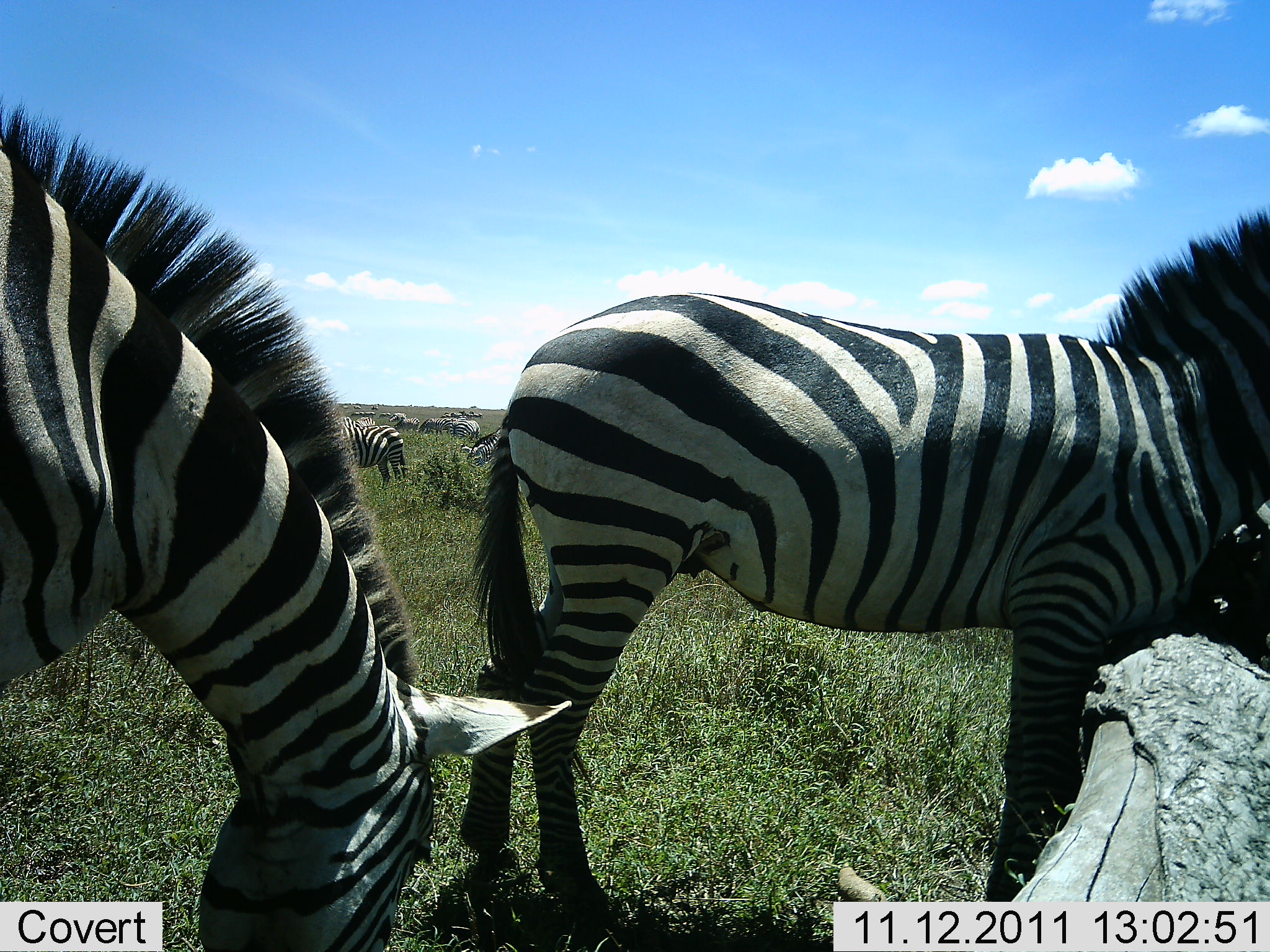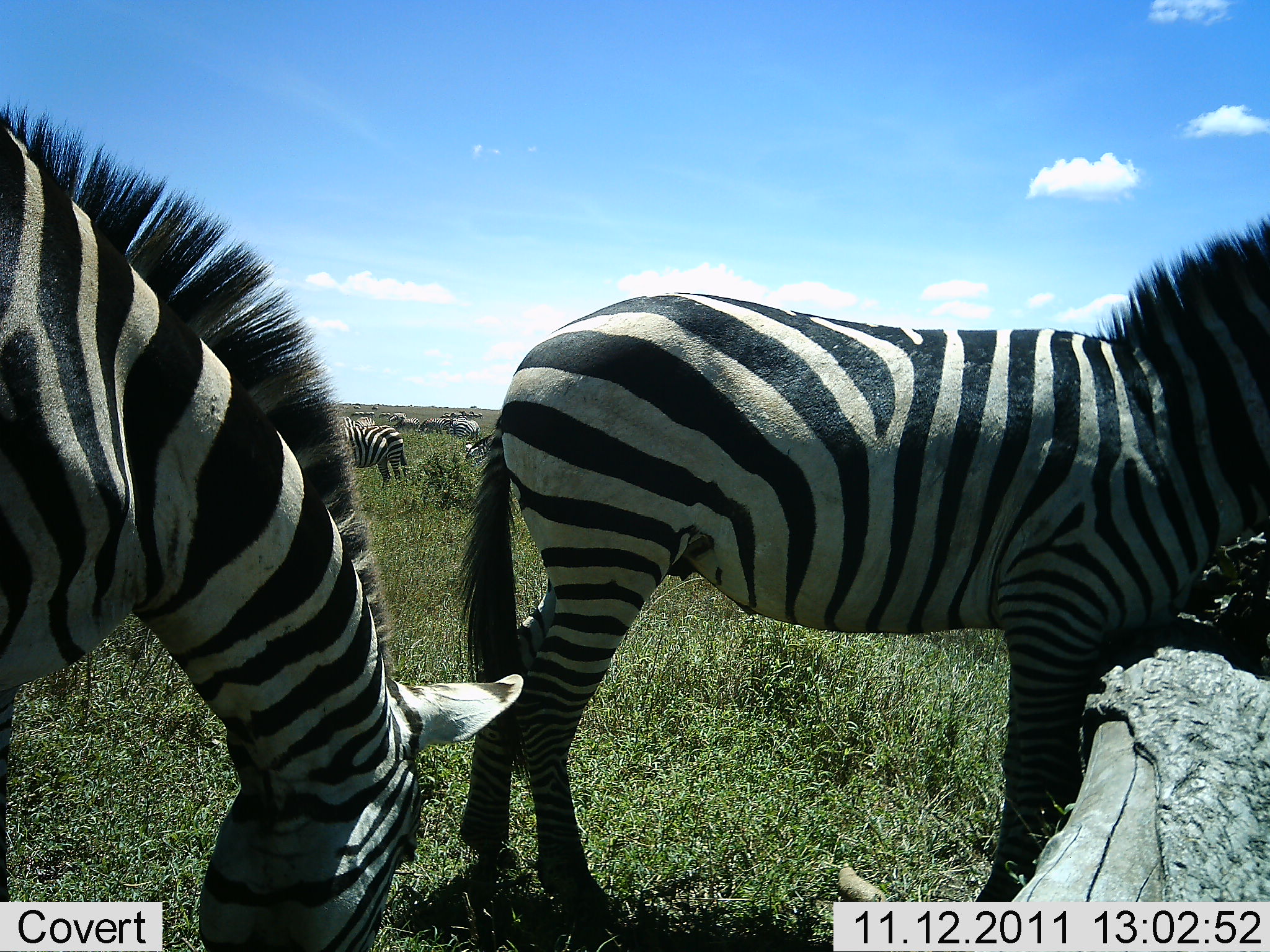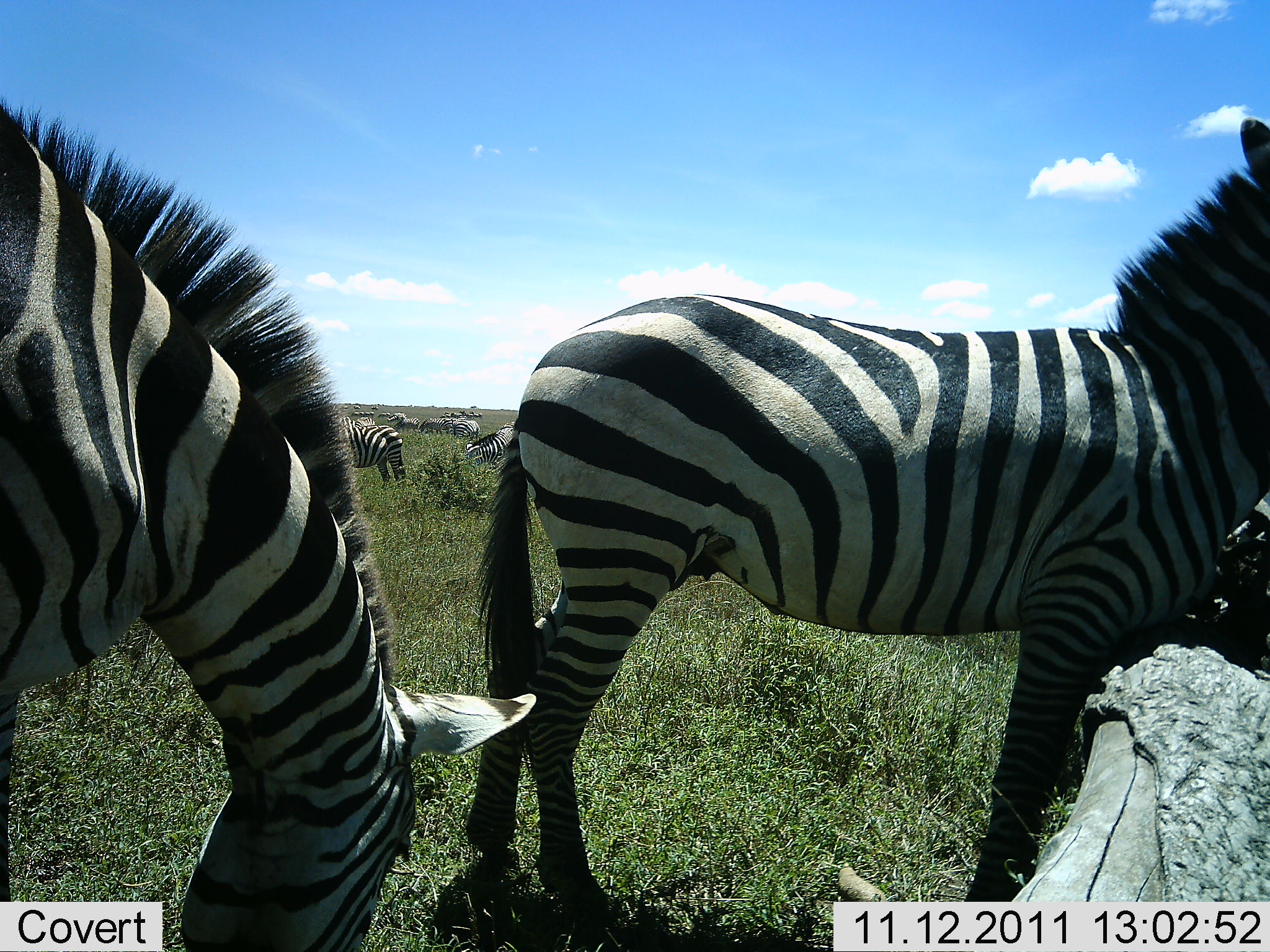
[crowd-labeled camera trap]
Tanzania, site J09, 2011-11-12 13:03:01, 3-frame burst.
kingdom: Animalia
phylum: Chordata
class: Mammalia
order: Perissodactyla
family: Equidae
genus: Equus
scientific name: Equus quagga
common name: plains zebra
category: zebra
Zebra (plains zebra) (Equus quagga), count 6. Behavior (volunteer vote fractions): standing 80%, resting 0%, moving 0%, interacting 10%. Young present (vote fraction): 0%. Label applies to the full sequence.